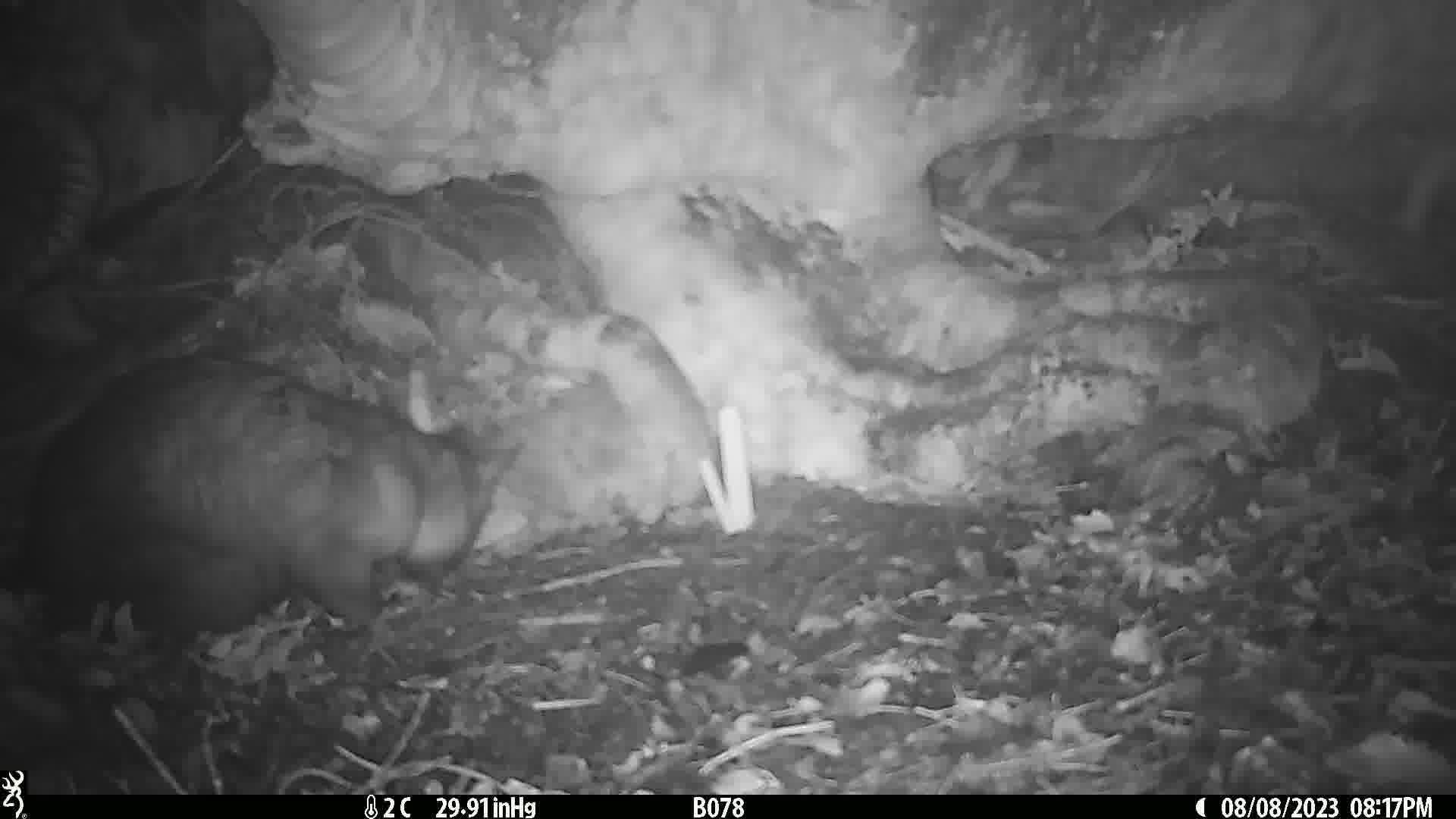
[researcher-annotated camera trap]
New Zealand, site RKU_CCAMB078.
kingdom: Animalia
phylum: Chordata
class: Mammalia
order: Diprotodontia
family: Phalangeridae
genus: Trichosurus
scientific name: Trichosurus vulpecula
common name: common brushtail possum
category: possum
Possum (common brushtail possum) (Trichosurus vulpecula).